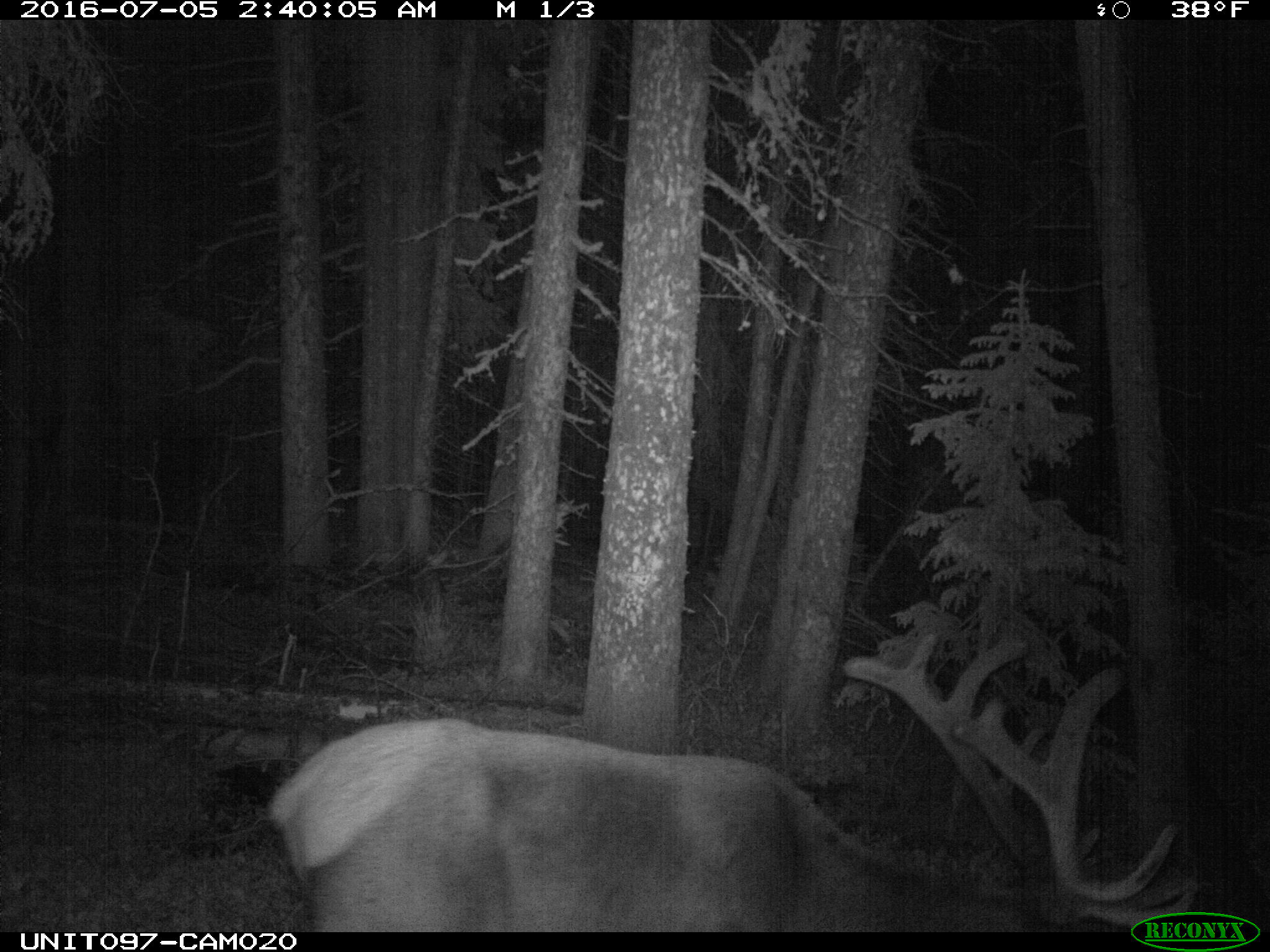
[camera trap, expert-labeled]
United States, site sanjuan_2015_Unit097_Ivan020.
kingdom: Animalia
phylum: Chordata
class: Mammalia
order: Artiodactyla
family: Cervidae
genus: Cervus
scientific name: Cervus elaphus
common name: red deer